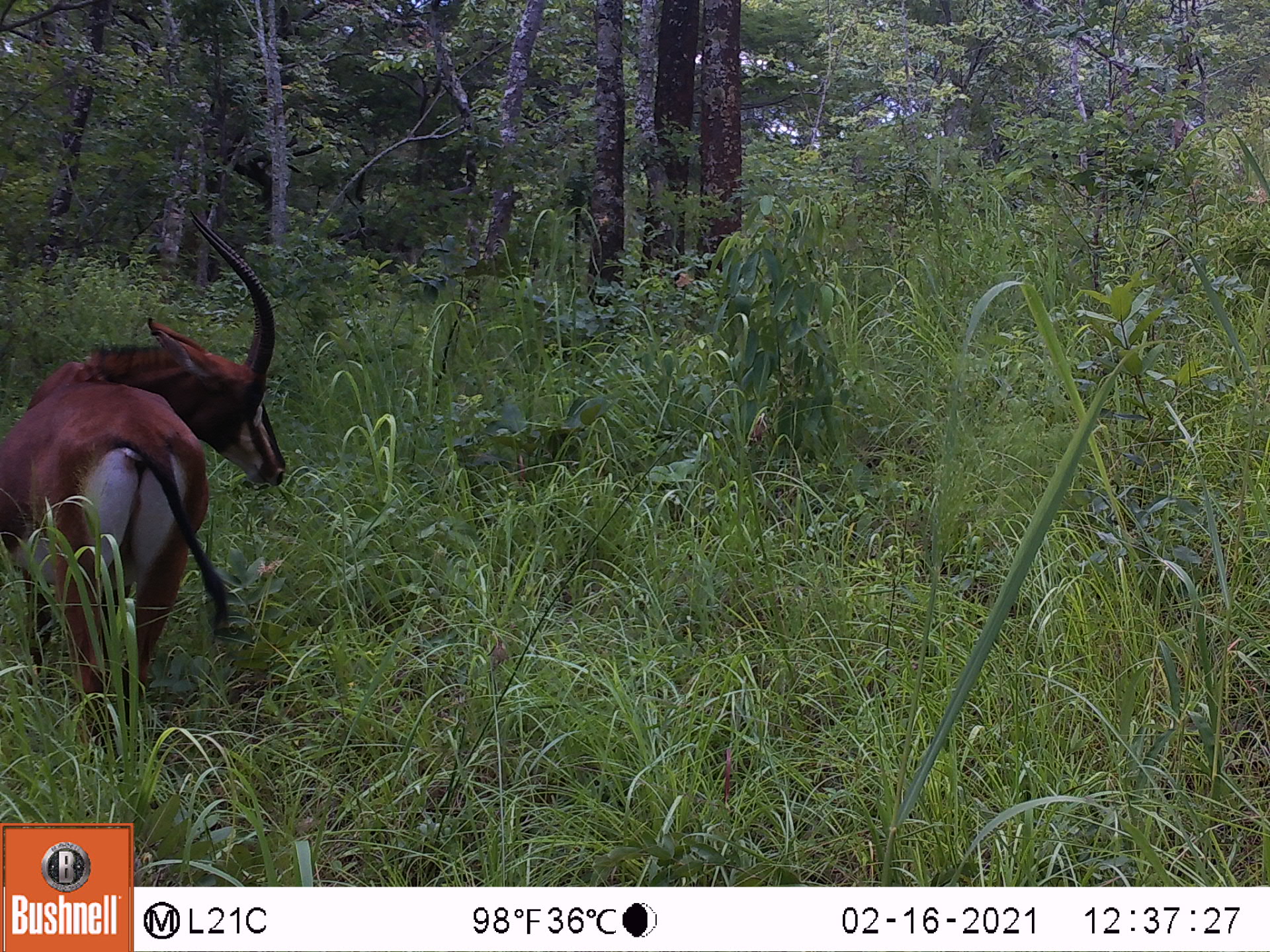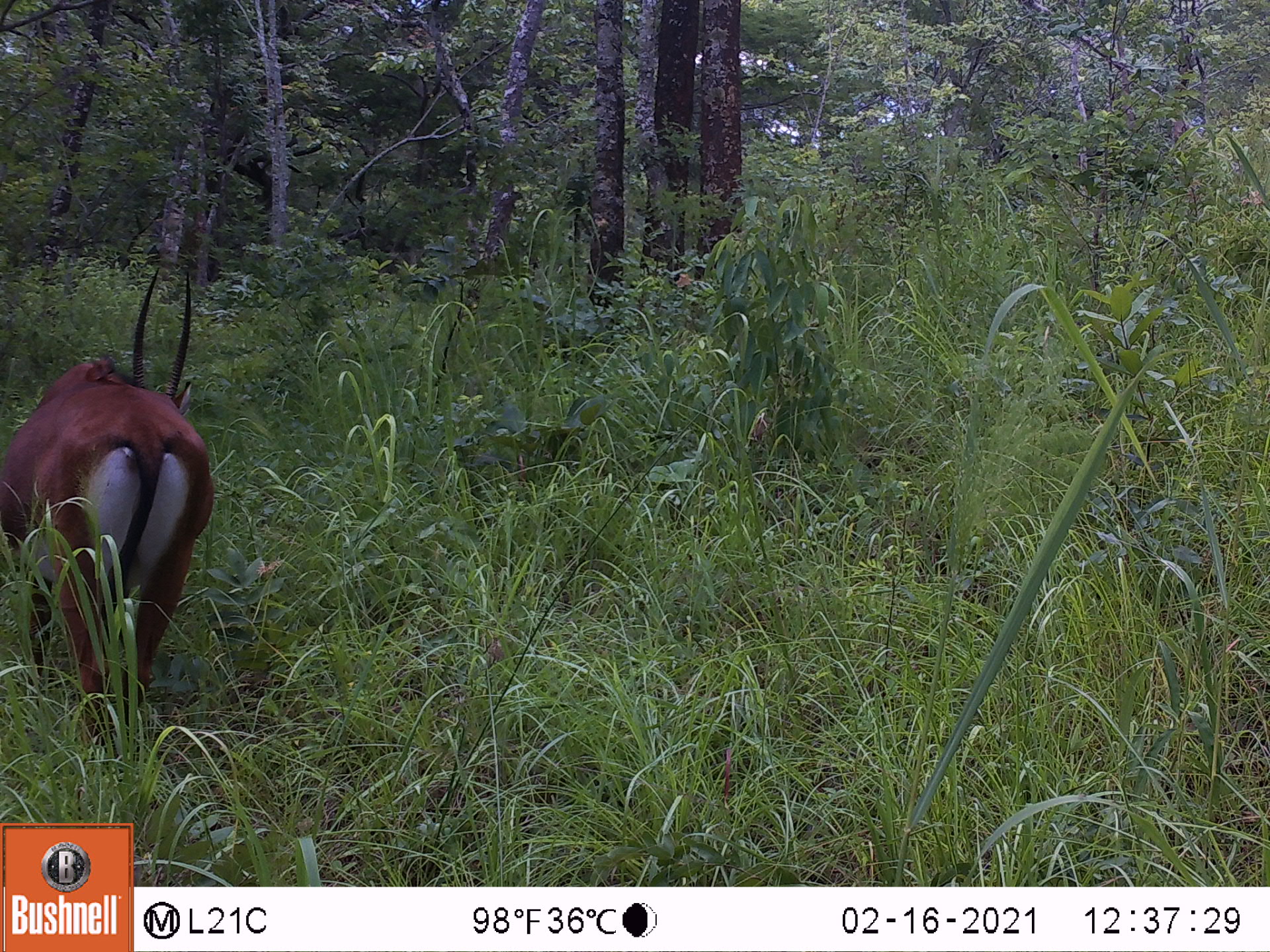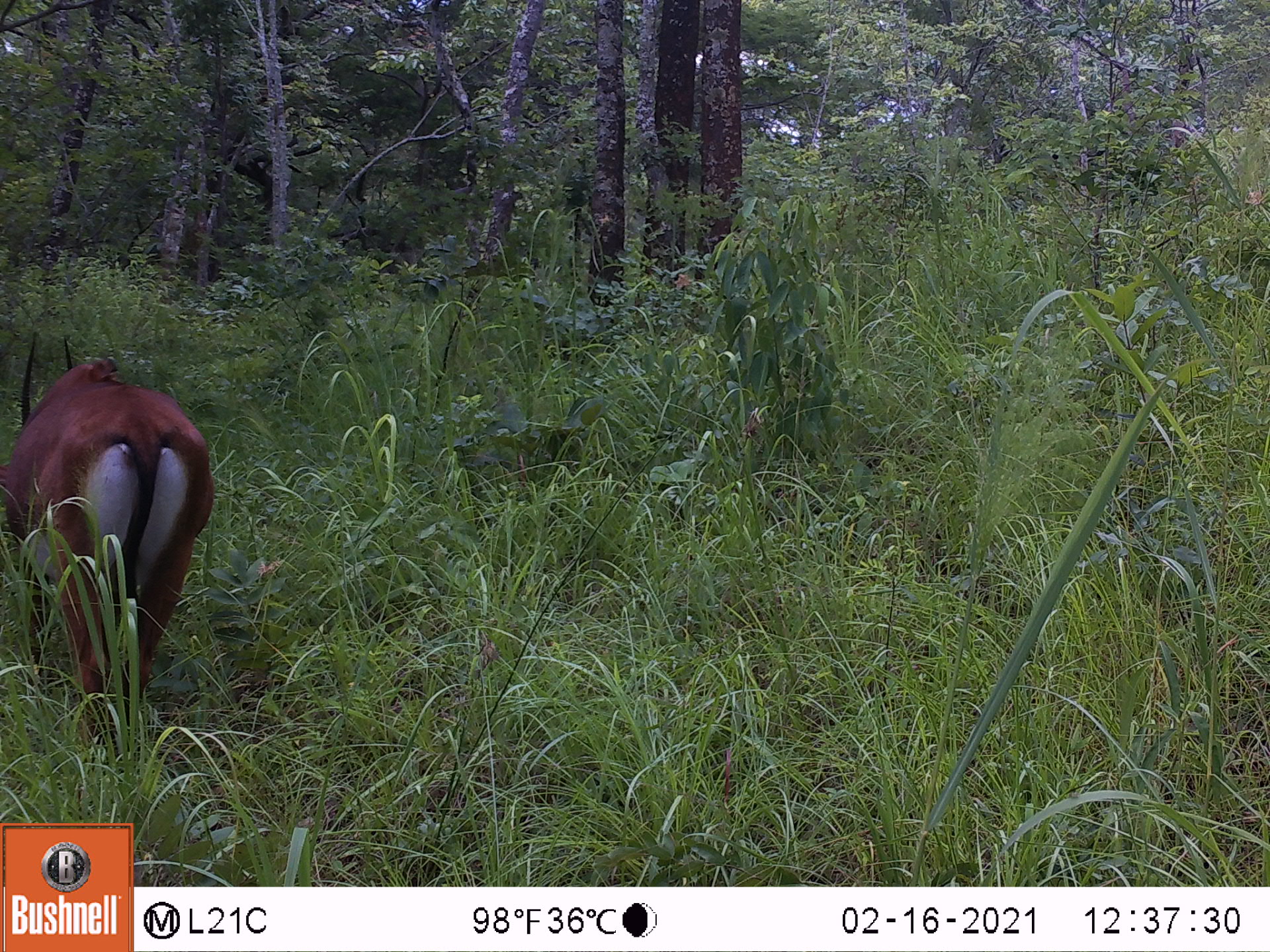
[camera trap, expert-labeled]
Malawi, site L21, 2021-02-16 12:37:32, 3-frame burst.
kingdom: Animalia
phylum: Chordata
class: Mammalia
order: Artiodactyla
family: Bovidae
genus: Hippotragus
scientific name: Hippotragus niger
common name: sable antelope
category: sable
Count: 1.